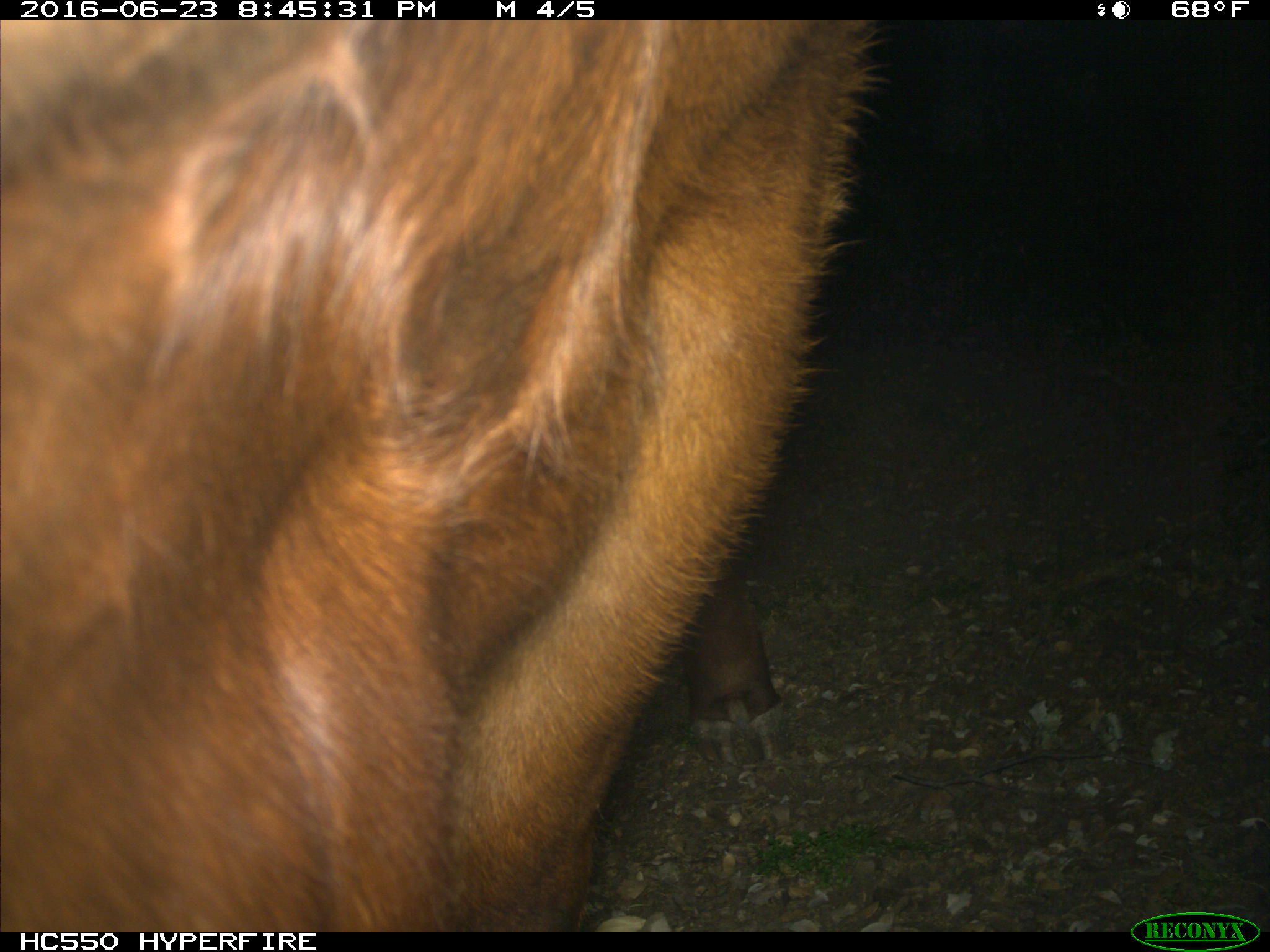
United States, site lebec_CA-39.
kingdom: Animalia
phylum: Chordata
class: Mammalia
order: Artiodactyla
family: Bovidae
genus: Bos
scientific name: Bos taurus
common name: domestic cow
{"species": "Bos taurus (domestic cow)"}